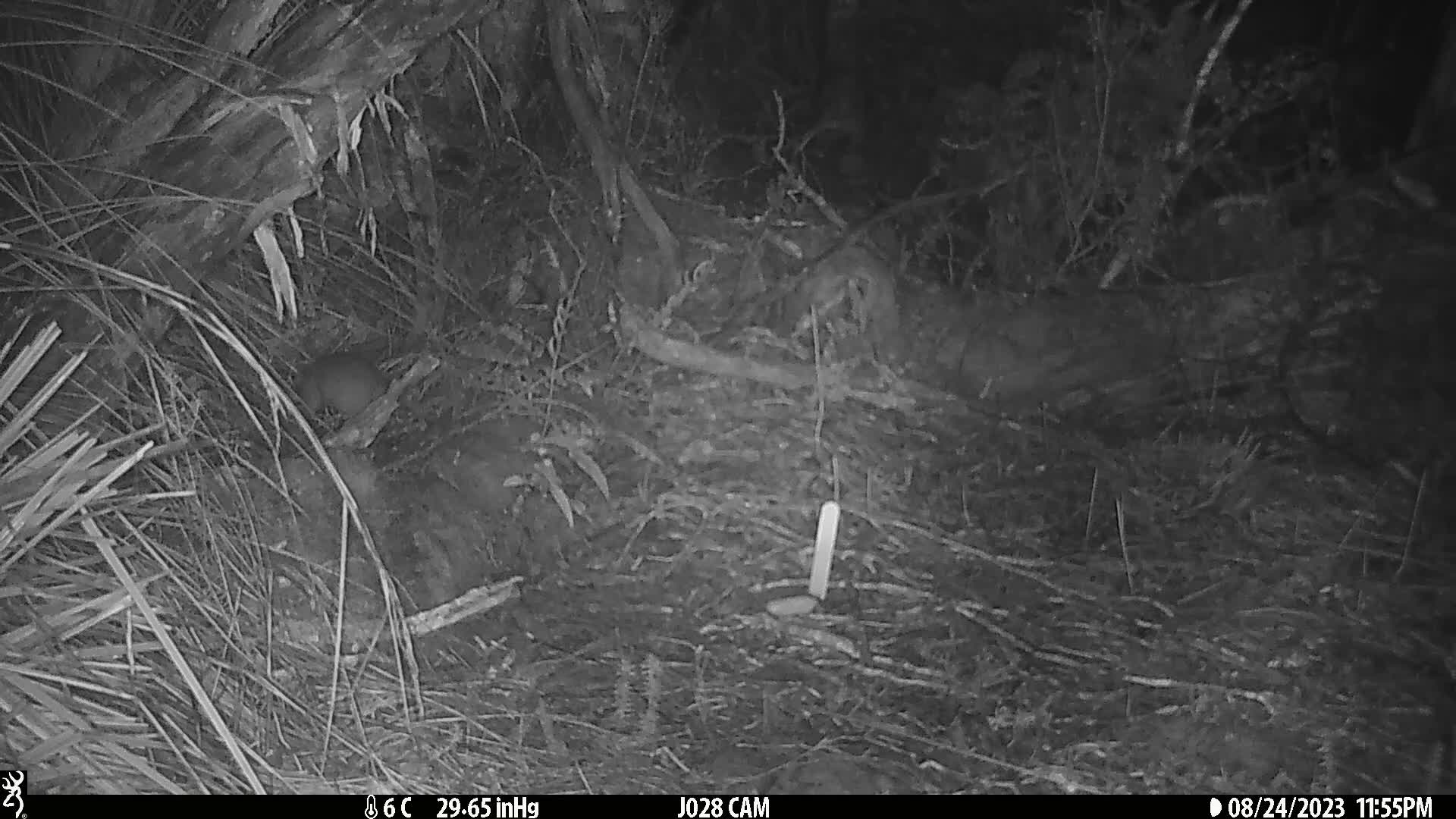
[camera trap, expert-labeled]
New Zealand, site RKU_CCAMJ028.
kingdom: Animalia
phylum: Chordata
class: Mammalia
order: Rodentia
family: Muridae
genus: Rattus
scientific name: Rattus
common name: rat